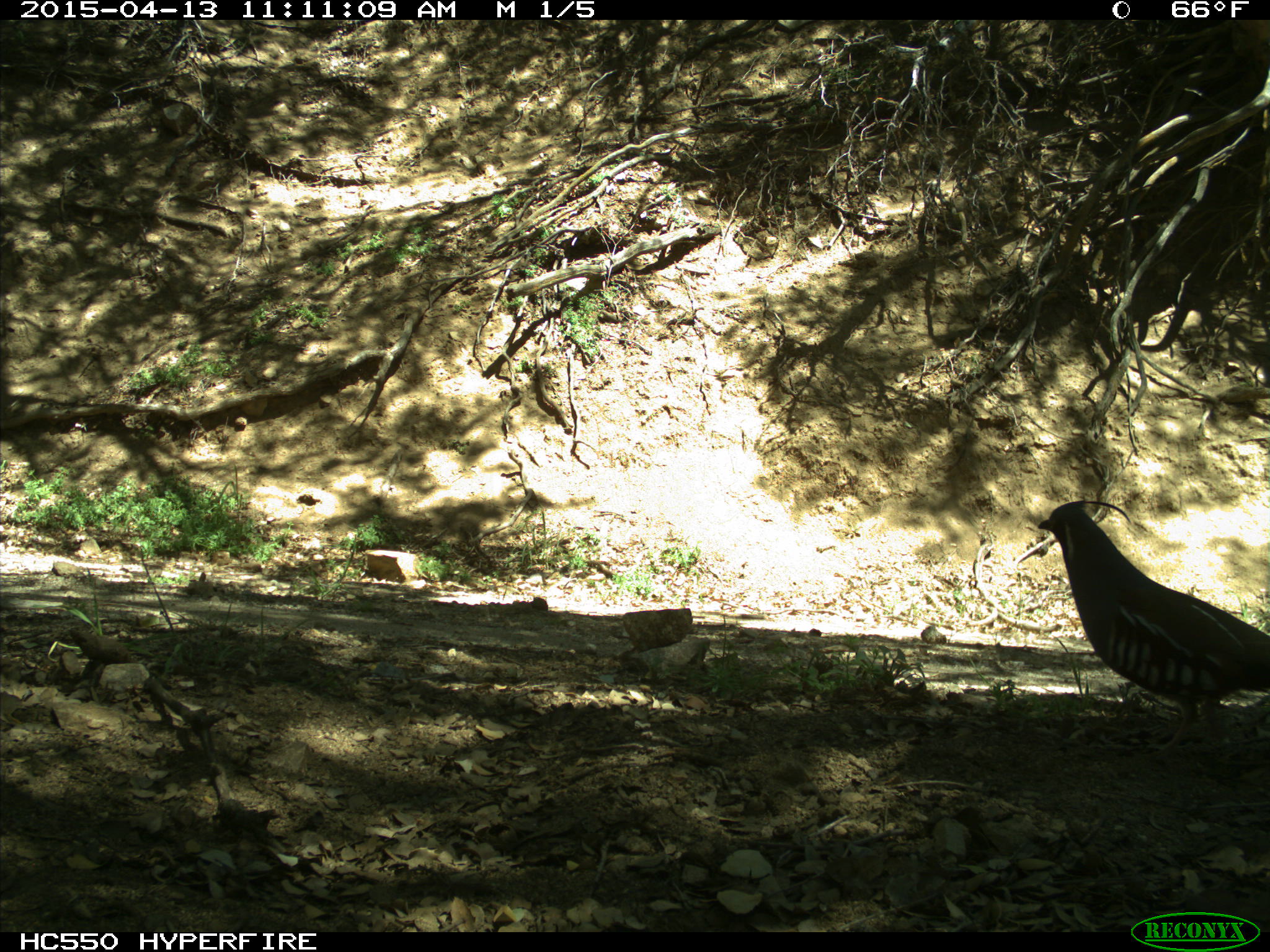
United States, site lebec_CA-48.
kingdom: Animalia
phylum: Chordata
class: Aves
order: Galliformes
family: Odontophoridae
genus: Callipepla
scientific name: Callipepla californica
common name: california quail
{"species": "Callipepla californica (california quail)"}